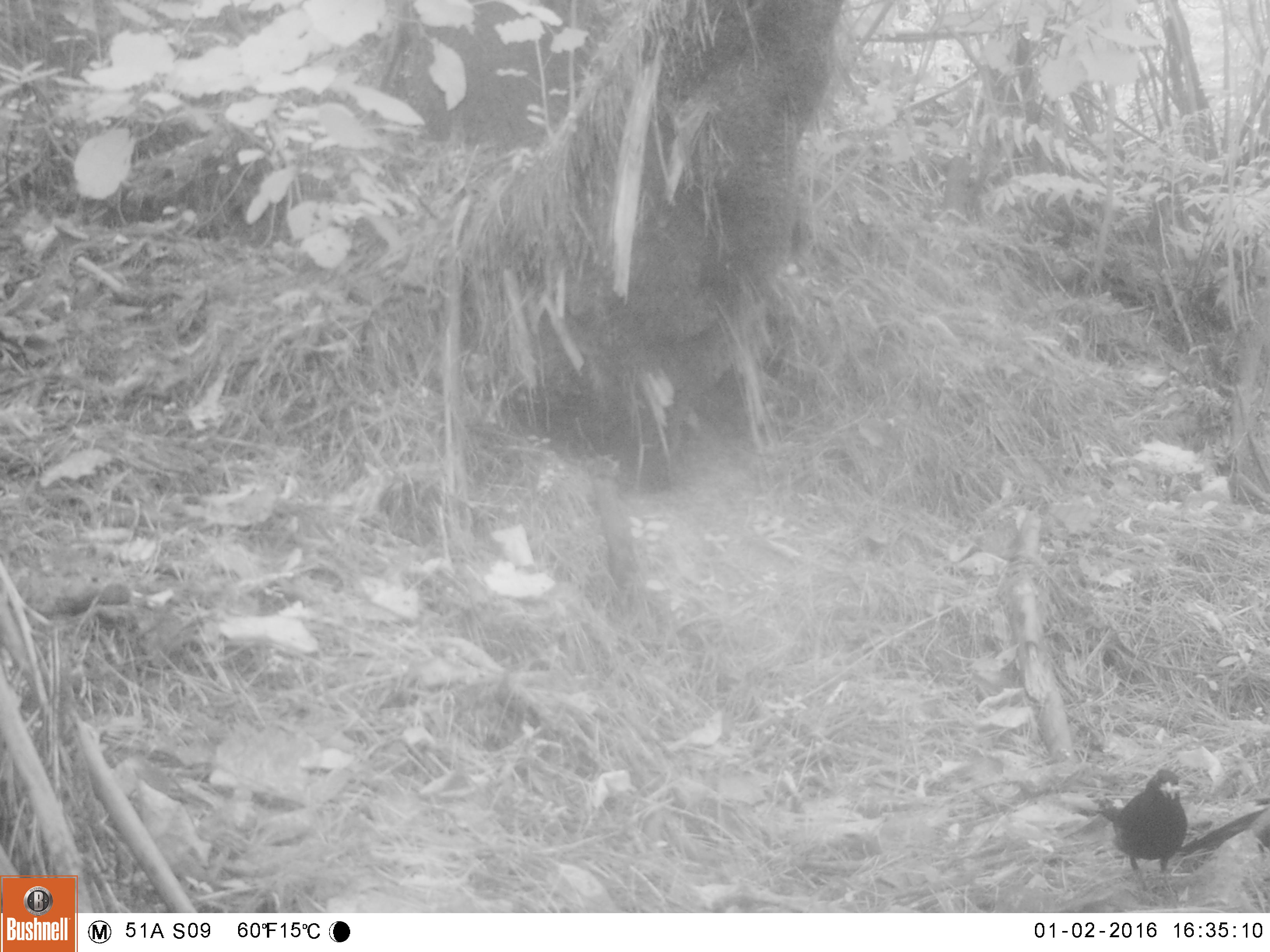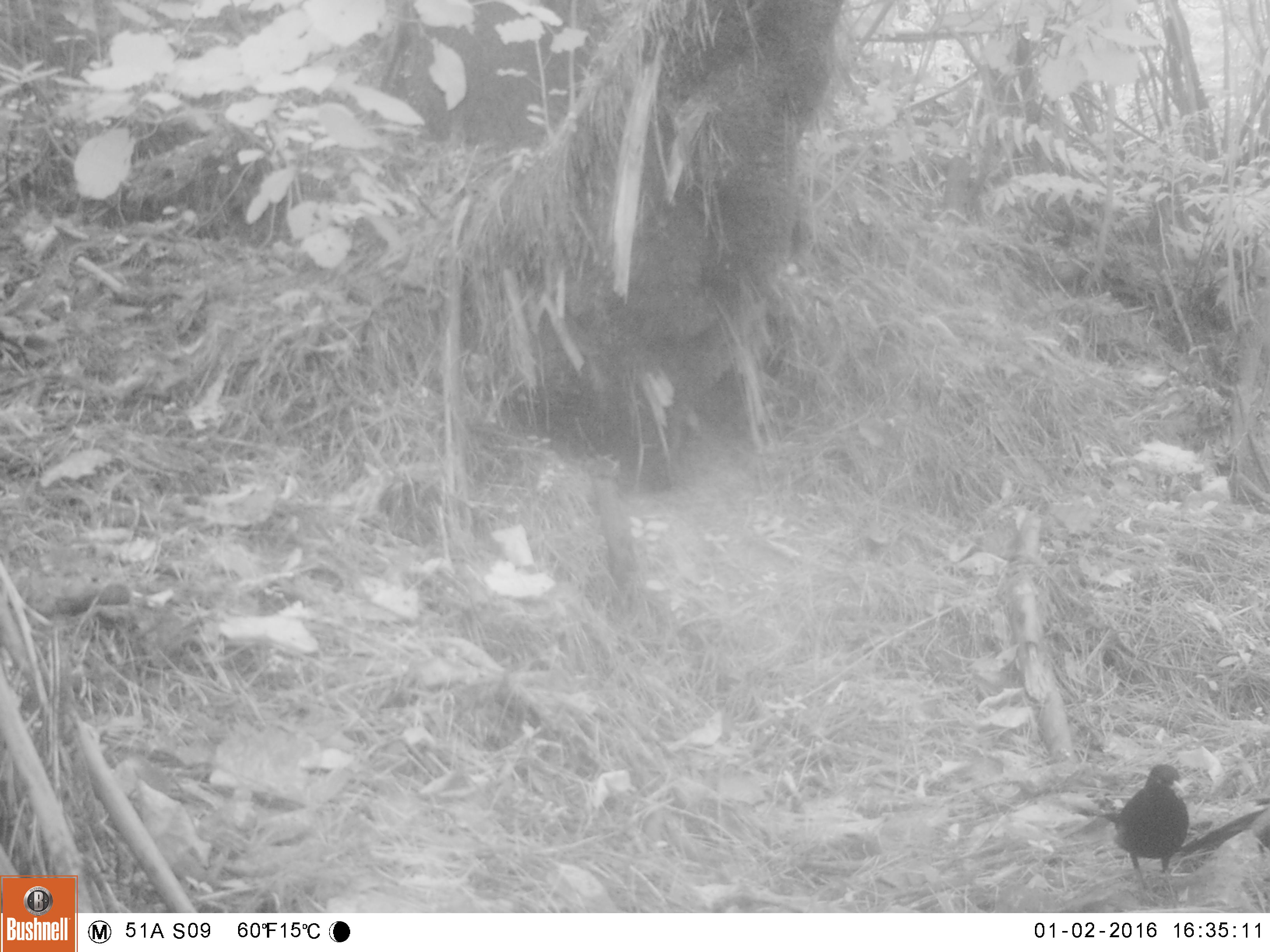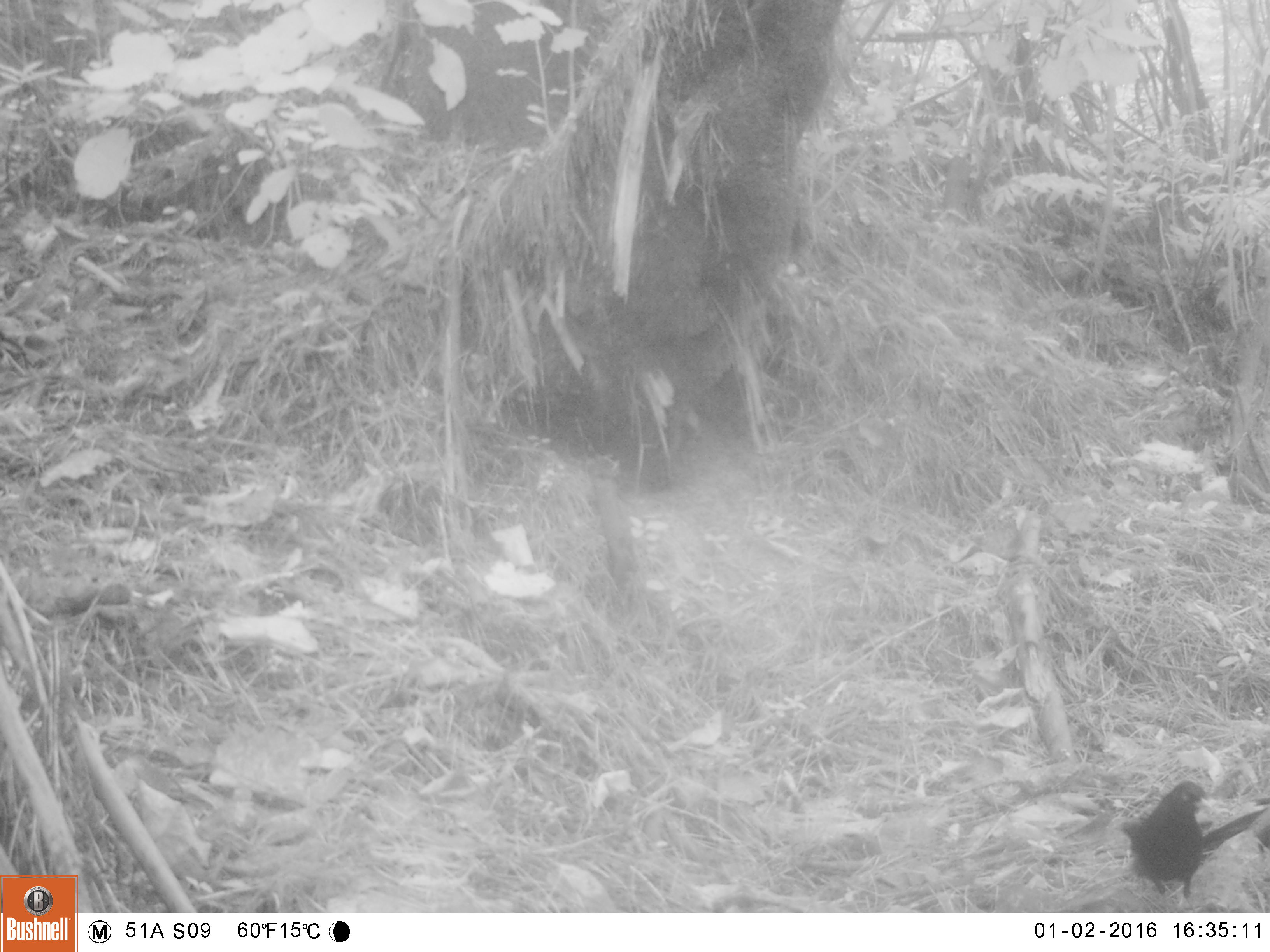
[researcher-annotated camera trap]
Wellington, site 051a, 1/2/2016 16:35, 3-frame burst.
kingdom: Animalia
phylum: Chordata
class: Aves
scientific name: Aves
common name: bird